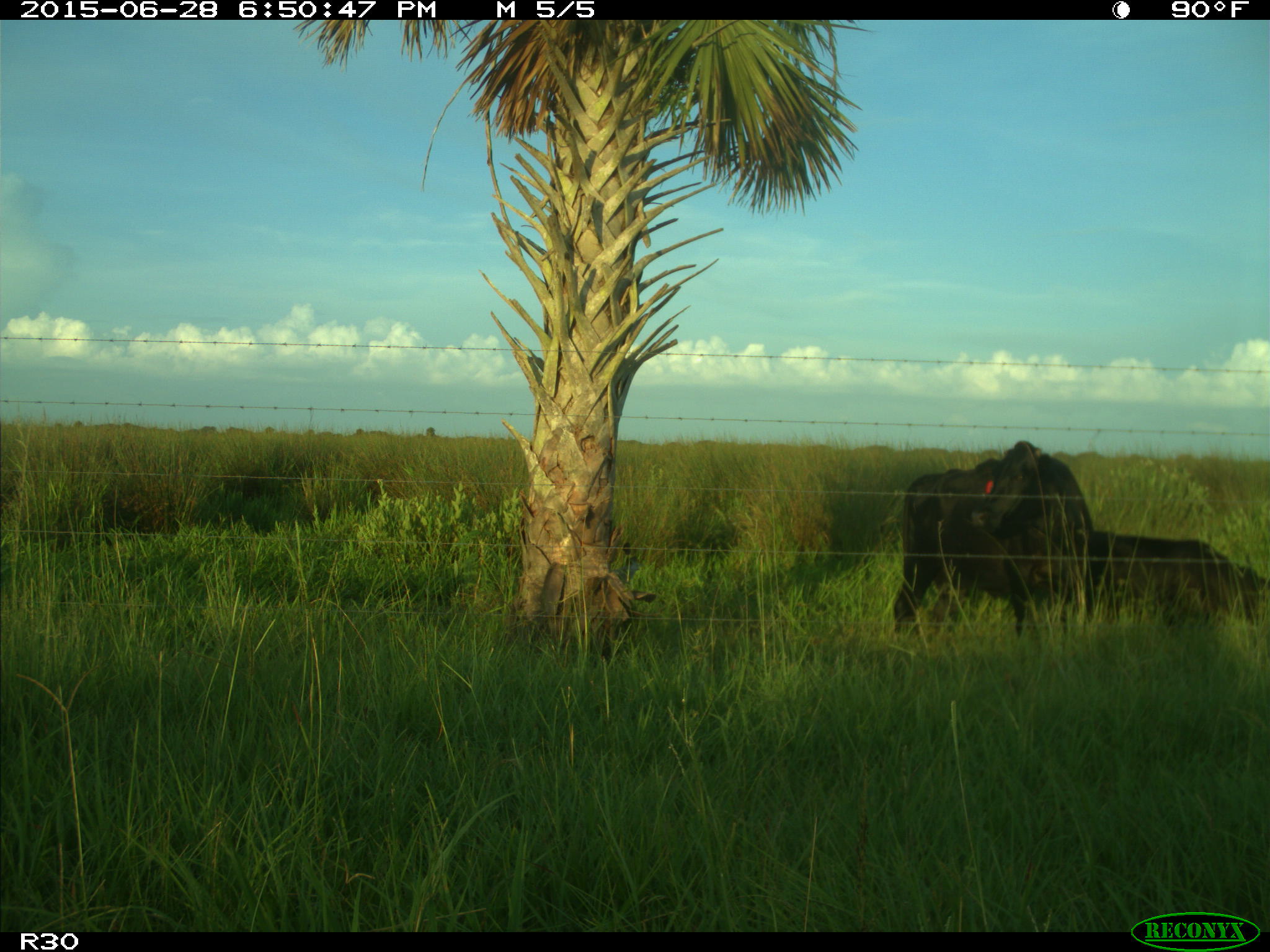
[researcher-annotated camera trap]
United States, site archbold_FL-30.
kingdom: Animalia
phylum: Chordata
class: Mammalia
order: Artiodactyla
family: Bovidae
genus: Bos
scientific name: Bos taurus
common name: domestic cow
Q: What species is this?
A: Bos taurus (domestic cow).